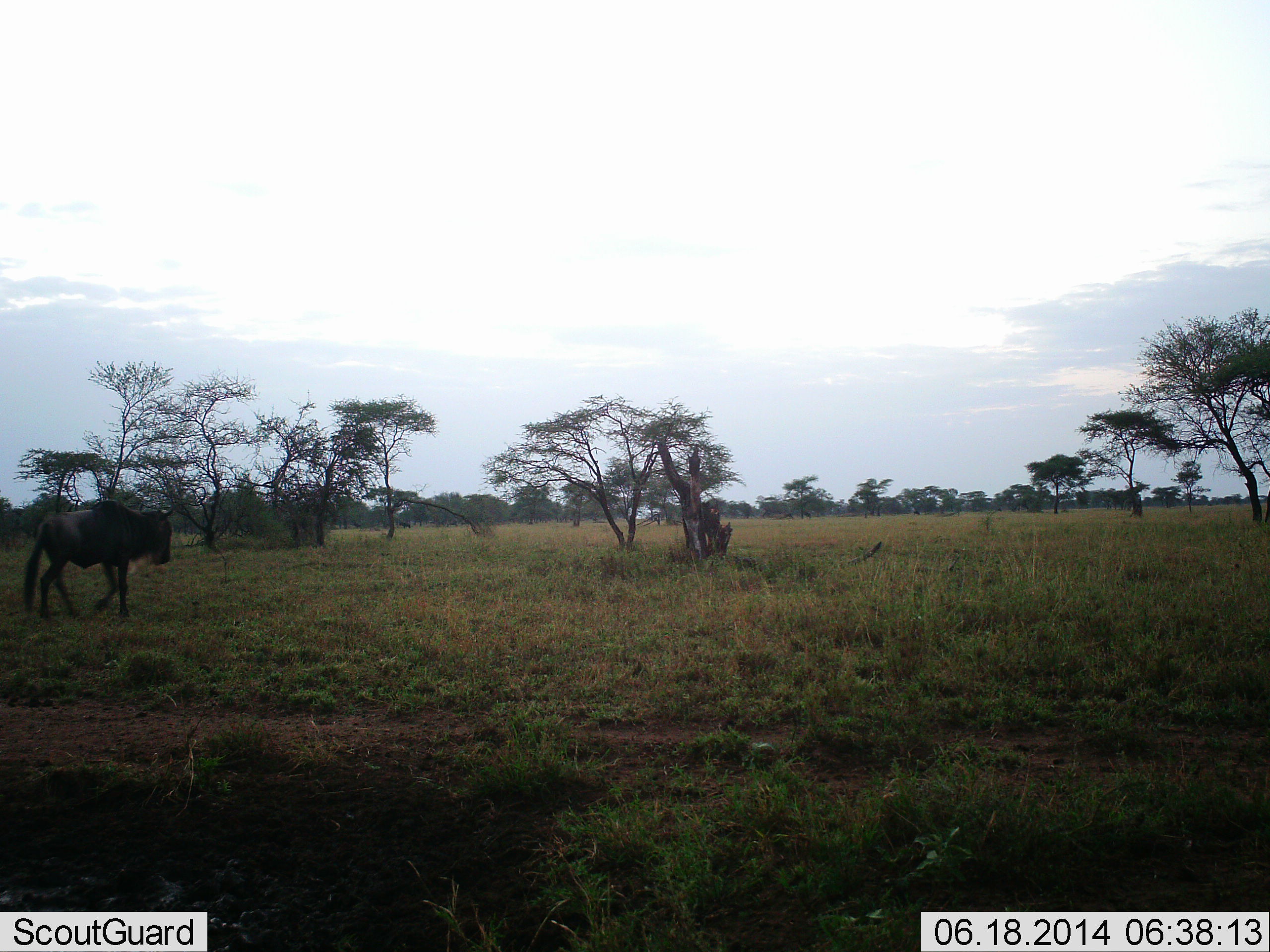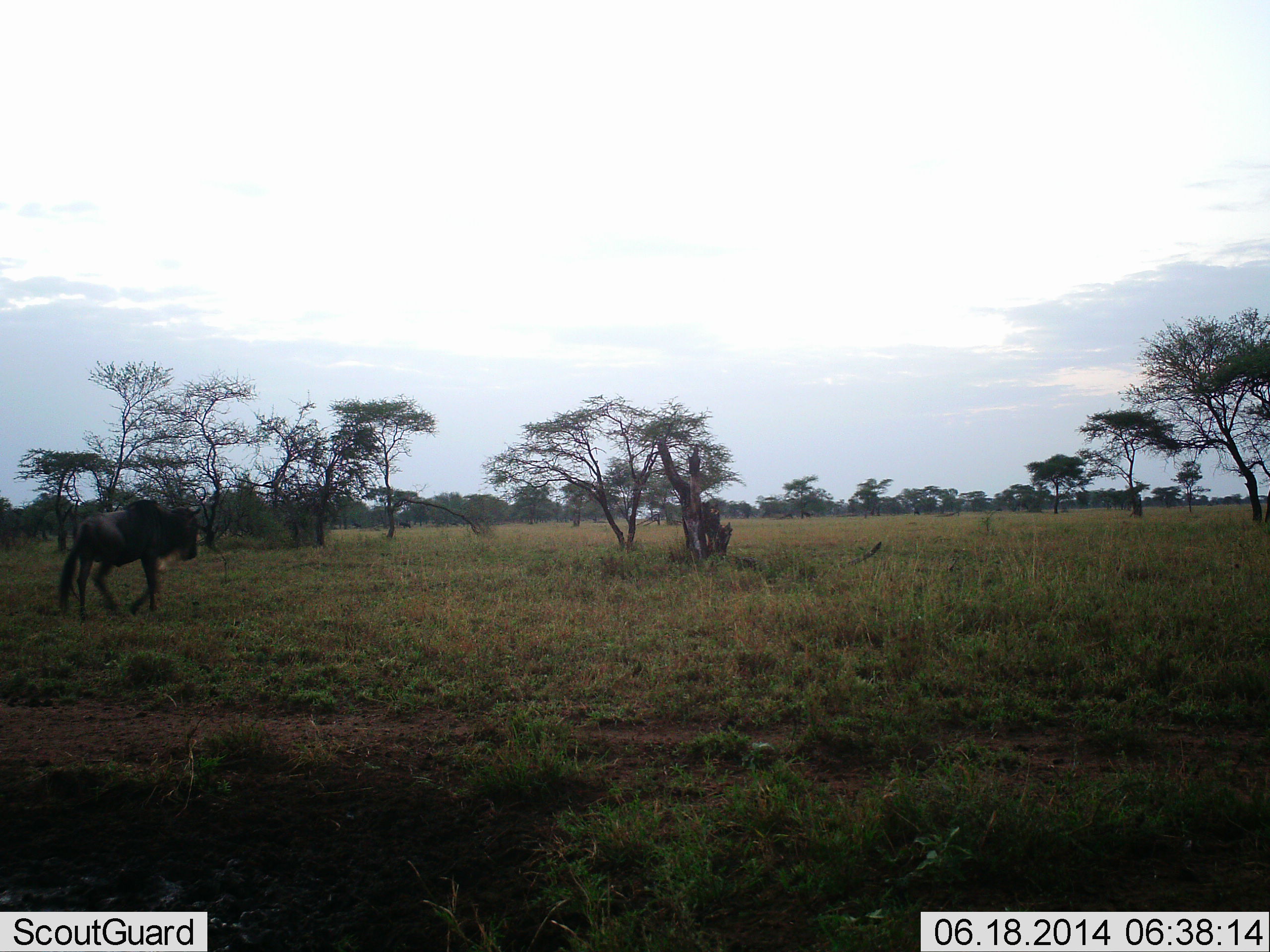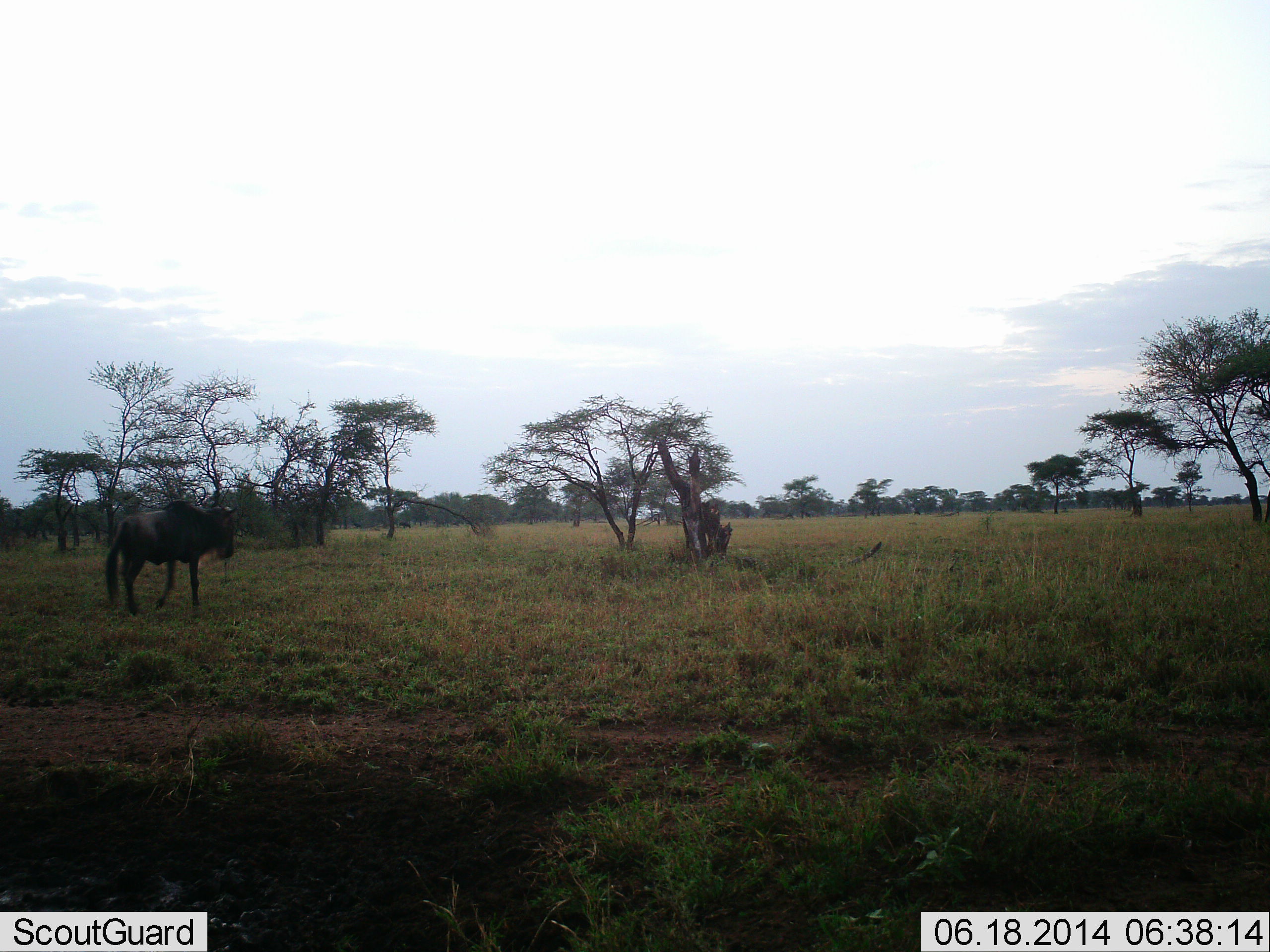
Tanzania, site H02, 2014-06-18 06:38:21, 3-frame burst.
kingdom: Animalia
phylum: Chordata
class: Mammalia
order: Artiodactyla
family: Bovidae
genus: Connochaetes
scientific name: Connochaetes taurinus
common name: blue wildebeest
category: wildebeest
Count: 1.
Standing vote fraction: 20%.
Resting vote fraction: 0%.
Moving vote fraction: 100%.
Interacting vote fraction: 0%.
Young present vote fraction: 0%.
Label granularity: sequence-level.